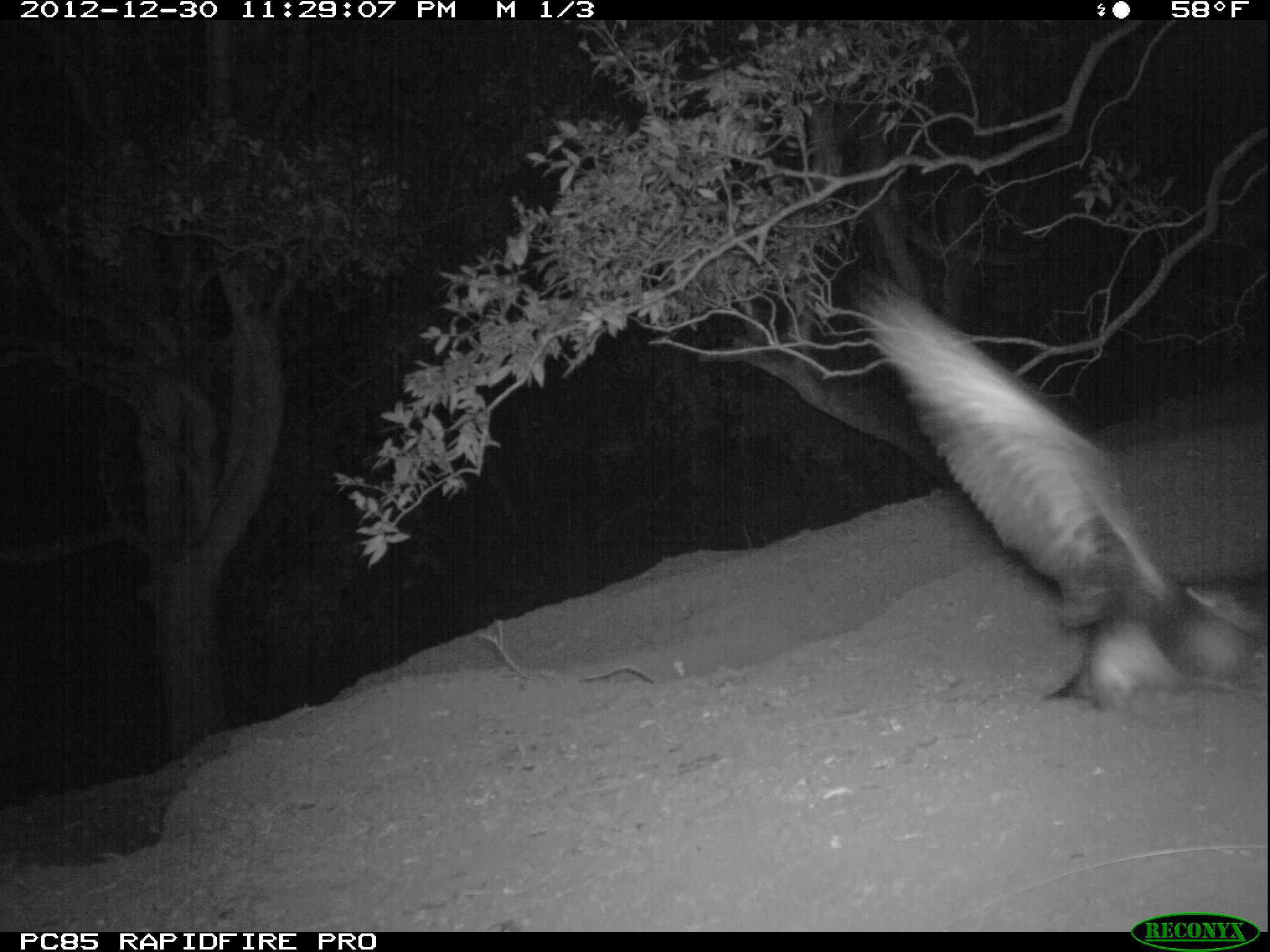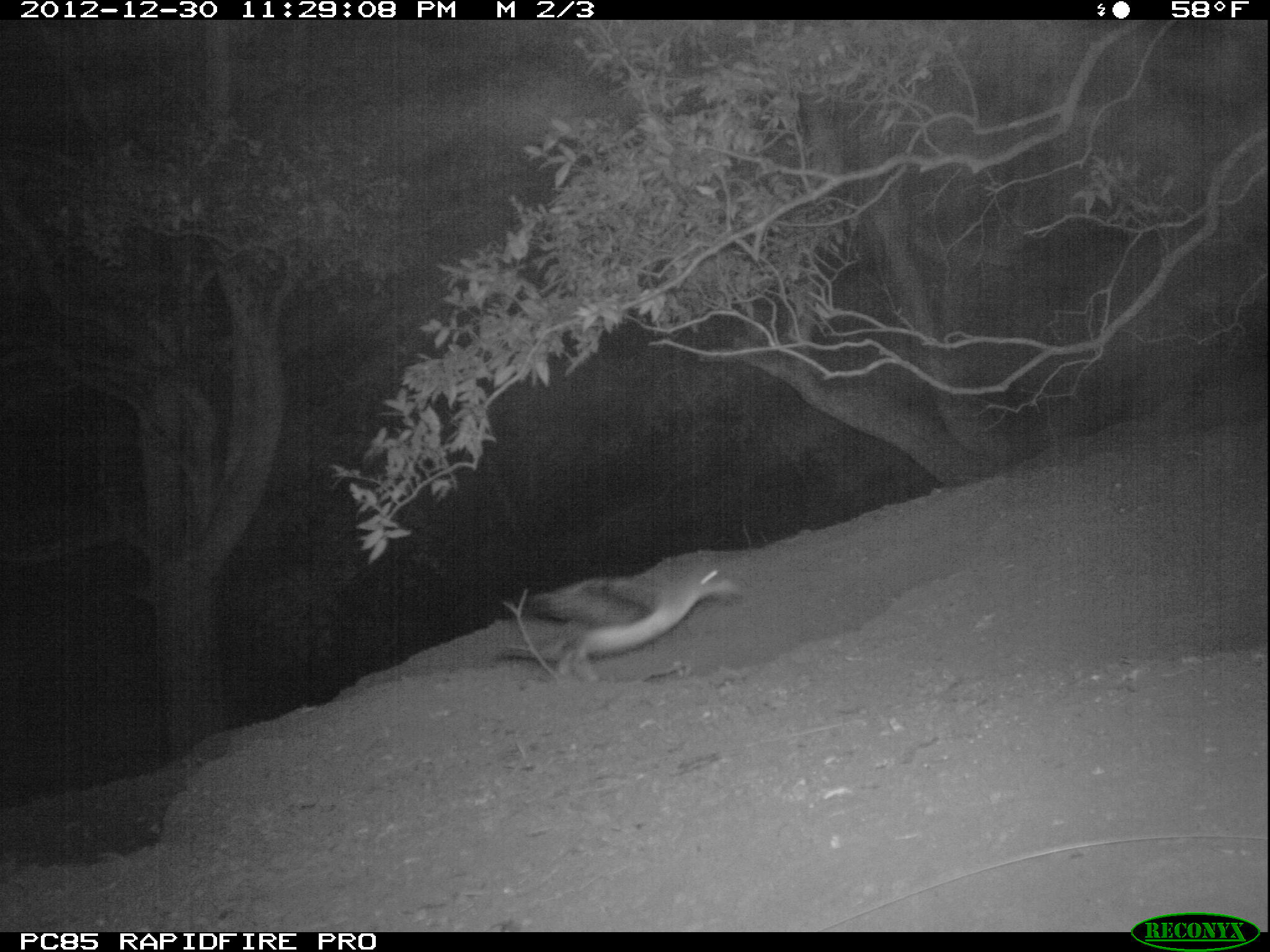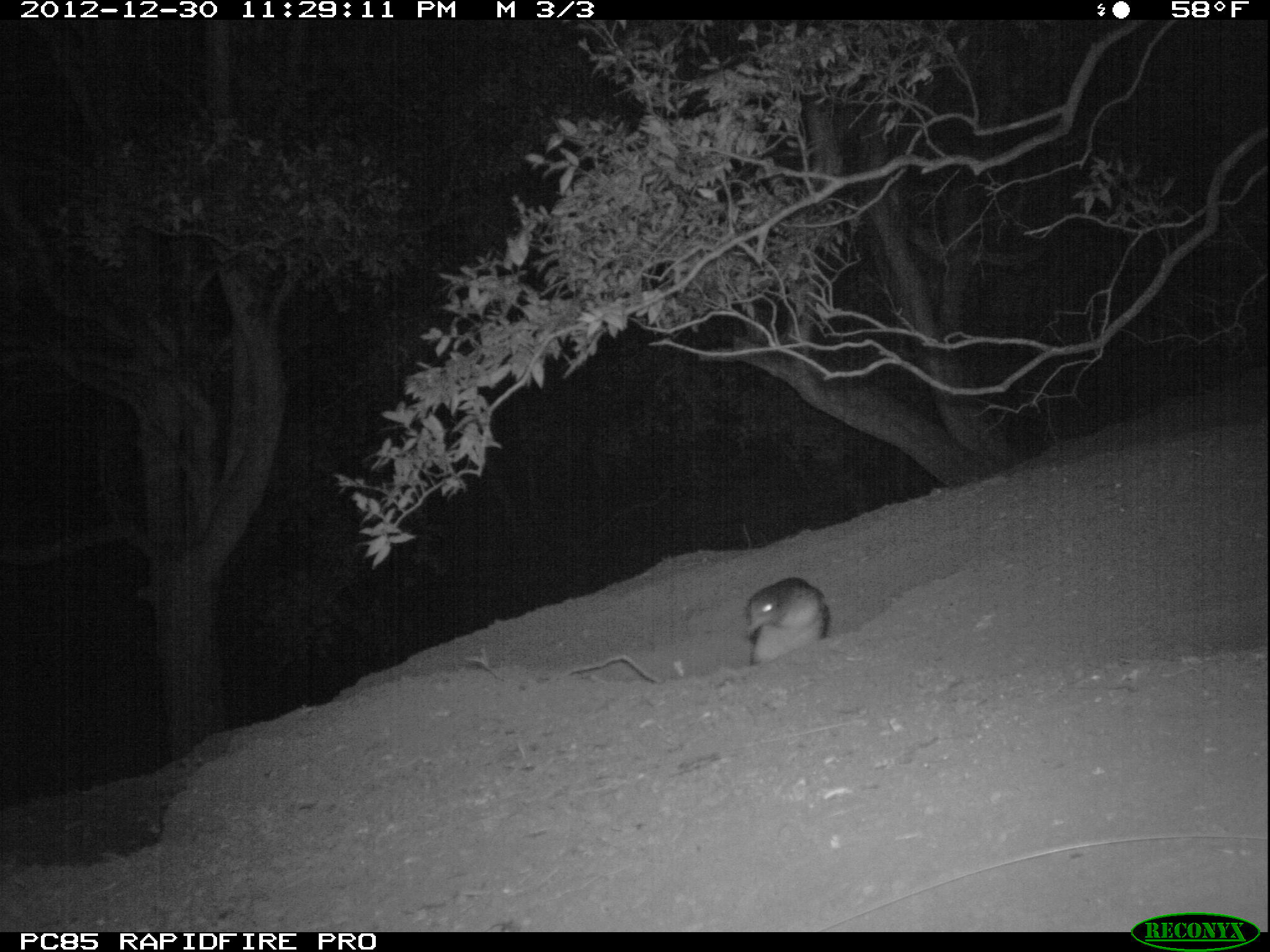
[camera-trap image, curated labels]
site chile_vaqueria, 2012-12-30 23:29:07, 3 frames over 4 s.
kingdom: Animalia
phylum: Chordata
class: Aves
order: Procellariiformes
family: Procellariidae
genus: Calonectris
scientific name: Calonectris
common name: shearwater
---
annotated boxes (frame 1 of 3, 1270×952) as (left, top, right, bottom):
shearwater: (860, 294, 1270, 713)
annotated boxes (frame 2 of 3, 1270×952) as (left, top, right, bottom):
shearwater: (497, 555, 743, 682)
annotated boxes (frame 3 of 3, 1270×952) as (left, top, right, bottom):
shearwater: (742, 573, 834, 669)